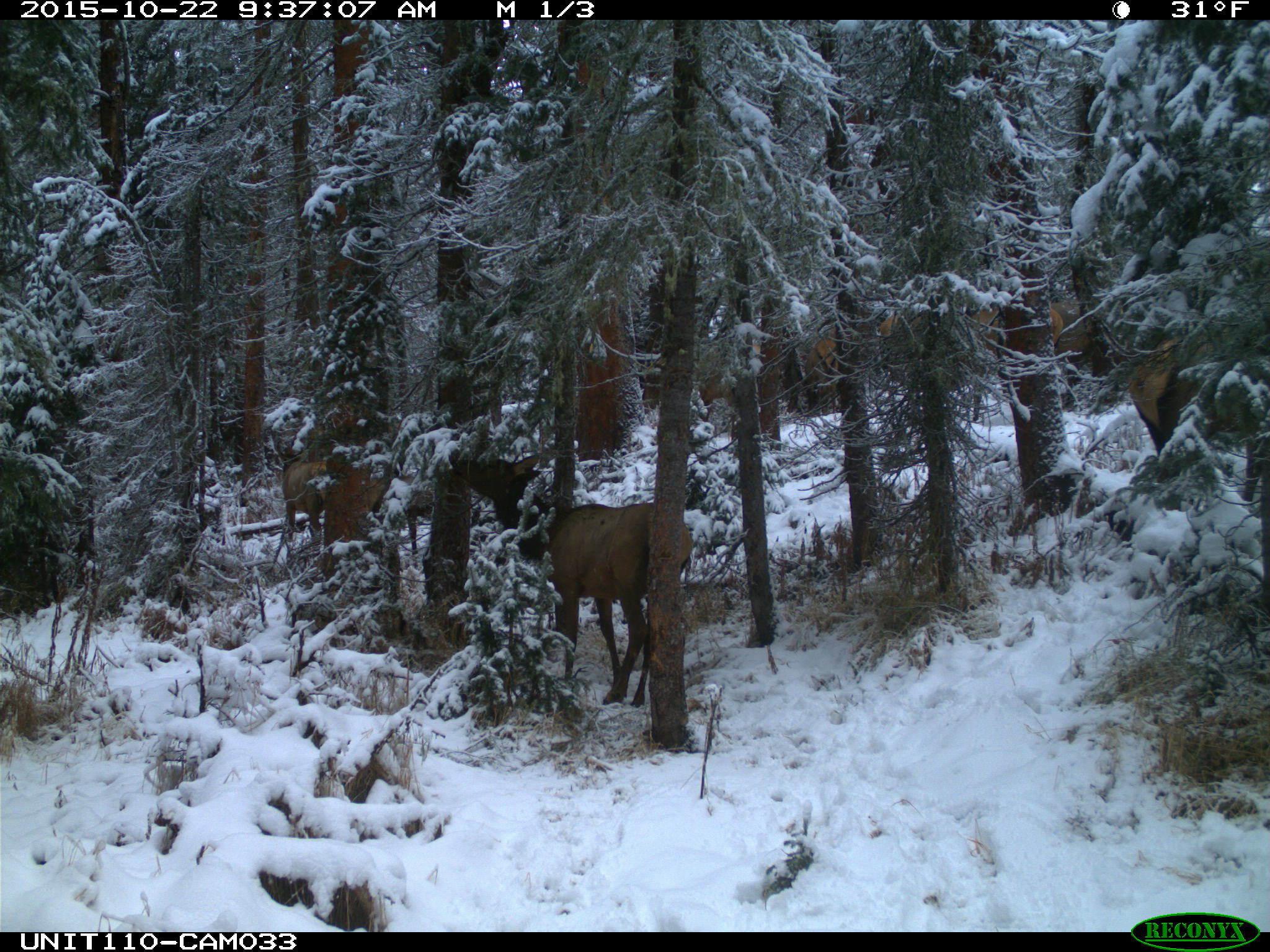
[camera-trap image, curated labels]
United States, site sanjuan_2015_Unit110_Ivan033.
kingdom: Animalia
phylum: Chordata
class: Mammalia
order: Artiodactyla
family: Cervidae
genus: Cervus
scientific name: Cervus elaphus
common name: red deer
Cervus elaphus (red deer).